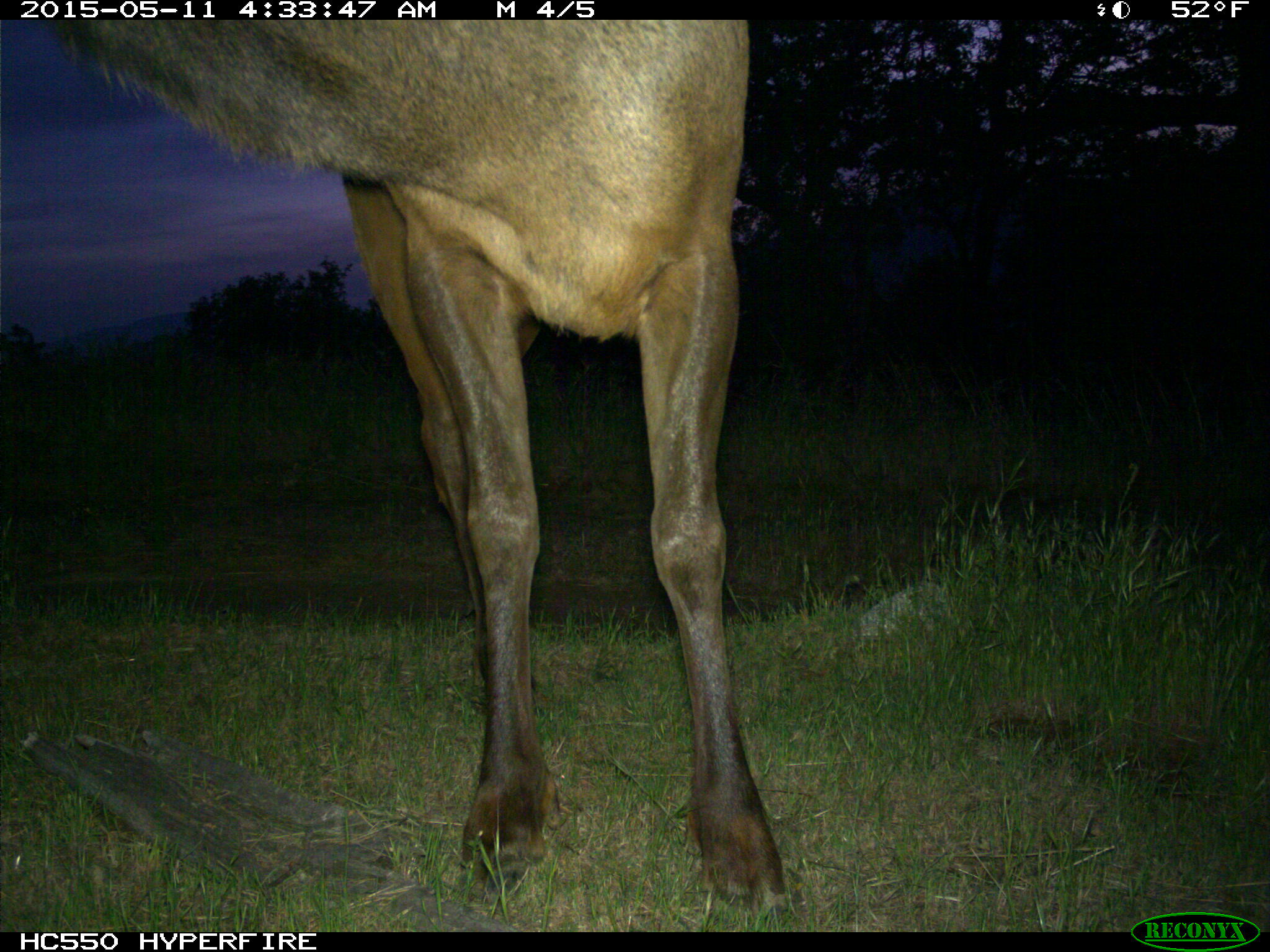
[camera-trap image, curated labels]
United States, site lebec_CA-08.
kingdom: Animalia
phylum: Chordata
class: Mammalia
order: Artiodactyla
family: Cervidae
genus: Cervus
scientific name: Cervus canadensis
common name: elk